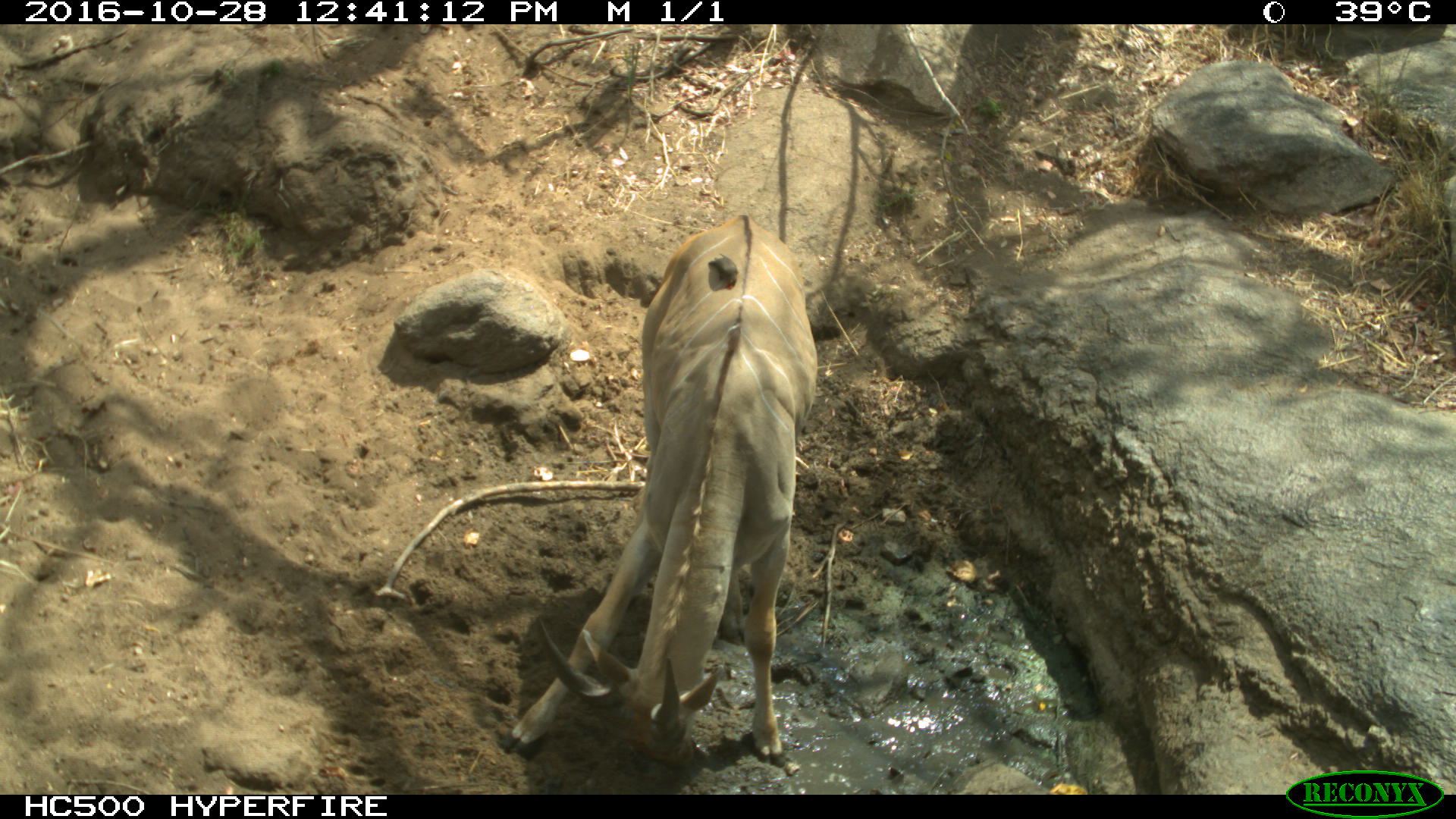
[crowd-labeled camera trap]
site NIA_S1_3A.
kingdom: Animalia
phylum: Chordata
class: Aves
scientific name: Aves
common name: bird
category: birdother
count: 1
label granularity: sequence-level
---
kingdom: Animalia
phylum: Chordata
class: Mammalia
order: Artiodactyla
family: Bovidae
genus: Tragelaphus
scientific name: Tragelaphus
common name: kudu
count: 1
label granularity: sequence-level